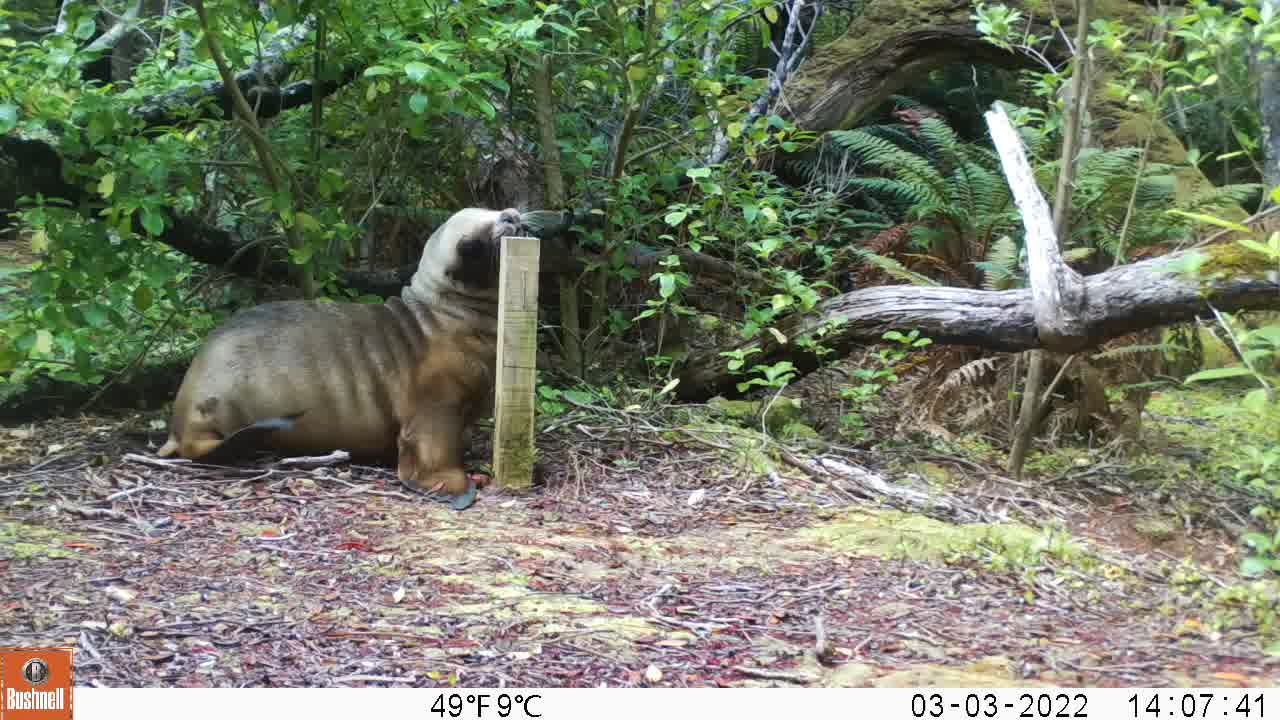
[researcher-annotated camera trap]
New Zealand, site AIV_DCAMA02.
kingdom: Animalia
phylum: Chordata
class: Mammalia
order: Carnivora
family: Otariidae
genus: Phocarctos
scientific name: Phocarctos hookeri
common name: new zealand sea lion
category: sealion